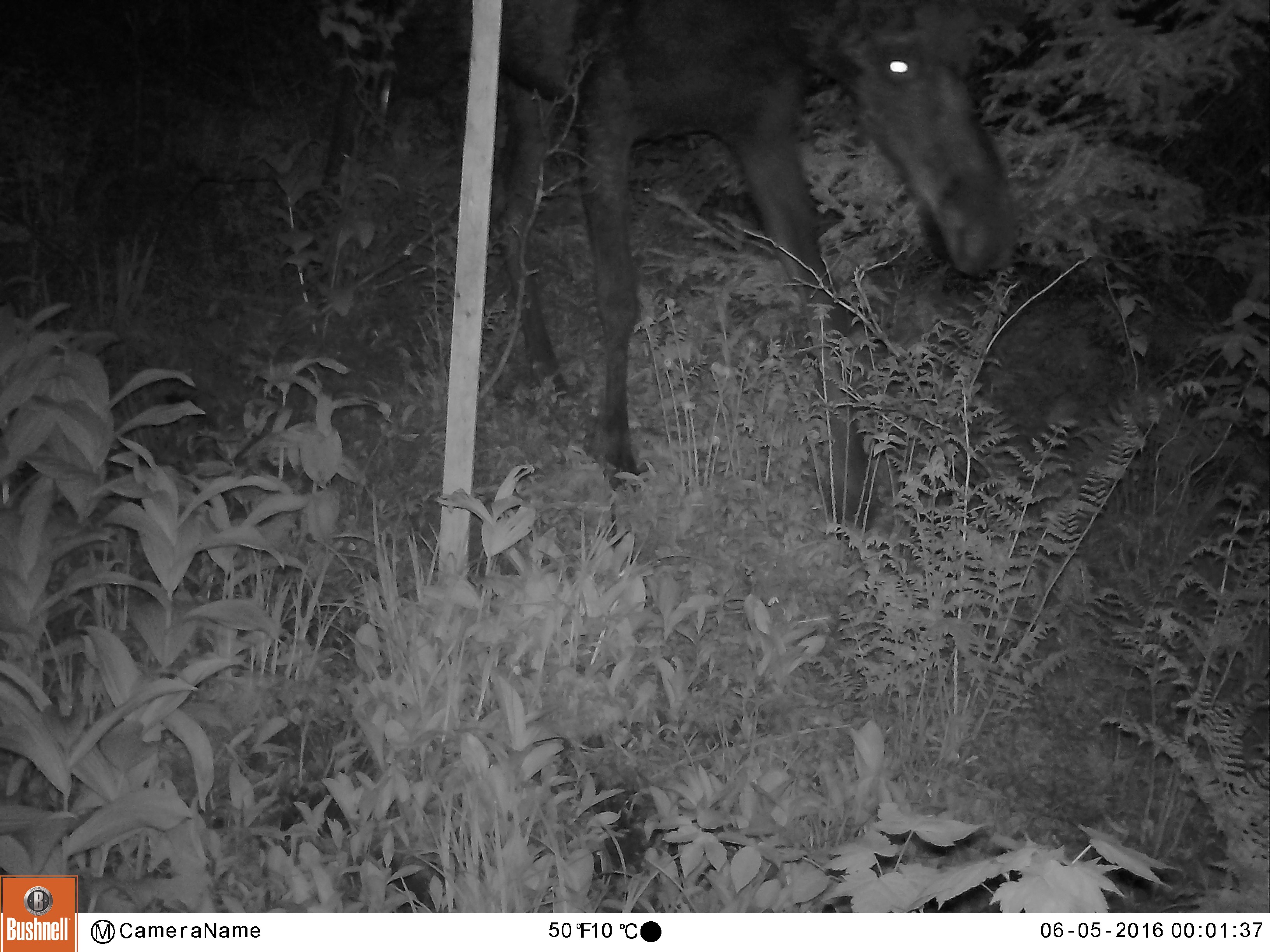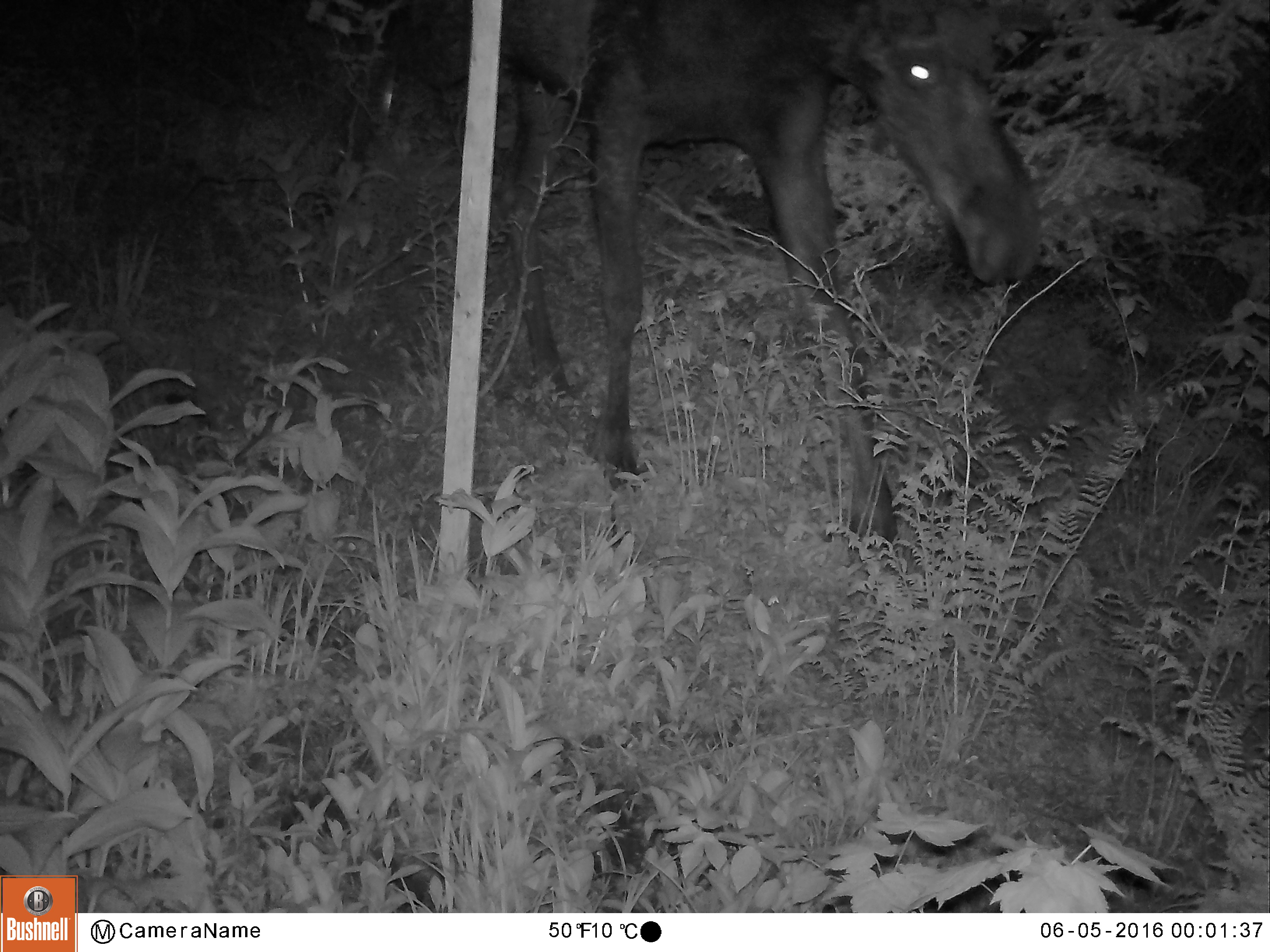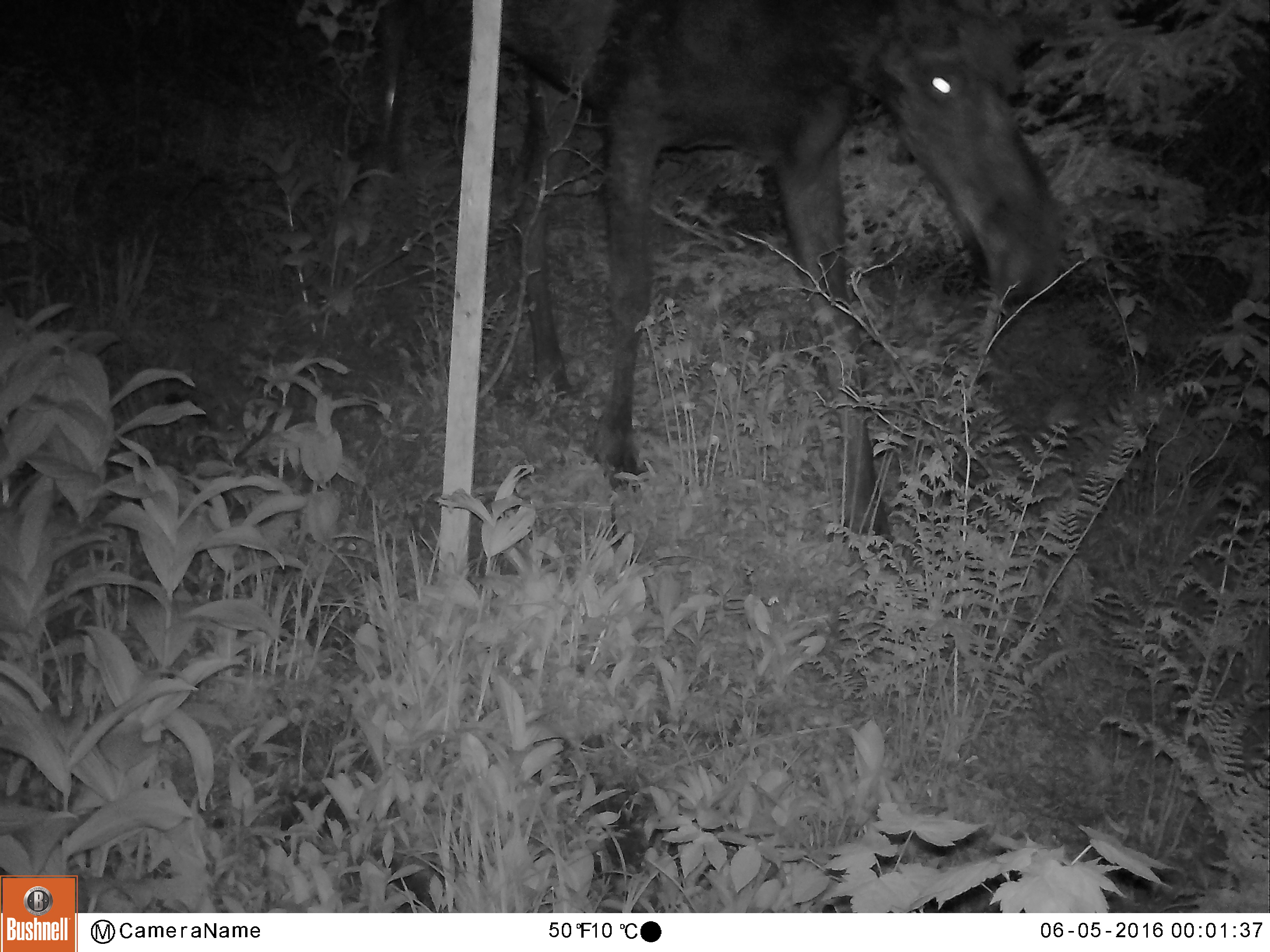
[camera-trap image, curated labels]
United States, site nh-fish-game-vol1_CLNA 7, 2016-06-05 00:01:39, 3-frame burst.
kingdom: Animalia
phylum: Chordata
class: Mammalia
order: Artiodactyla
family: Cervidae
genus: Alces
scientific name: Alces alces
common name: moose